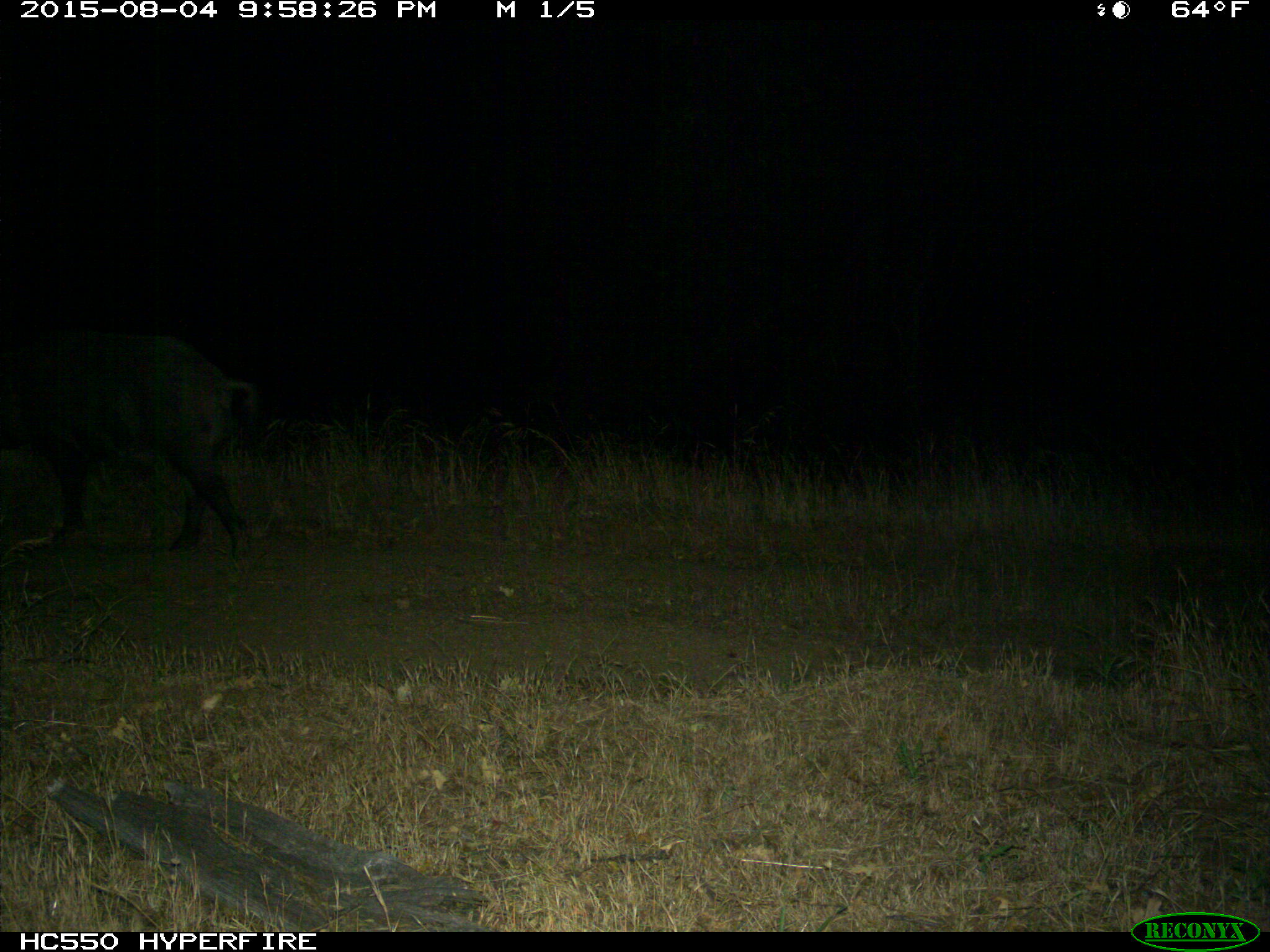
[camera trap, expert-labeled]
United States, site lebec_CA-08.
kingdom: Animalia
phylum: Chordata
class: Mammalia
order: Artiodactyla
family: Suidae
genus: Sus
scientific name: Sus scrofa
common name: wild boar